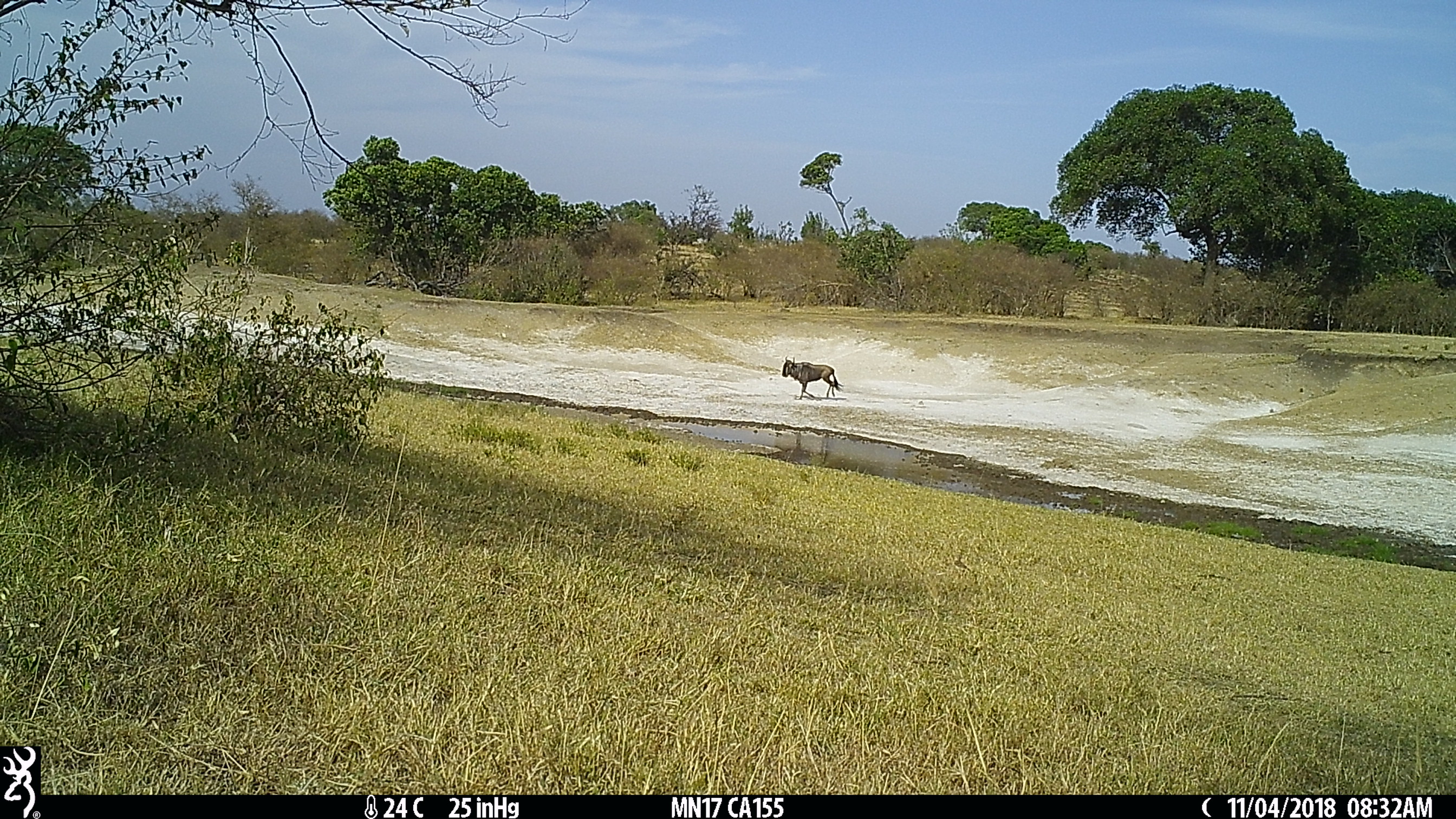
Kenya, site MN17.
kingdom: Animalia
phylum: Chordata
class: Mammalia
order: Artiodactyla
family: Bovidae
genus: Connochaetes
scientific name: Connochaetes taurinus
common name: blue wildebeest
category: wildebeest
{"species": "wildebeest (blue wildebeest) (Connochaetes taurinus)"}